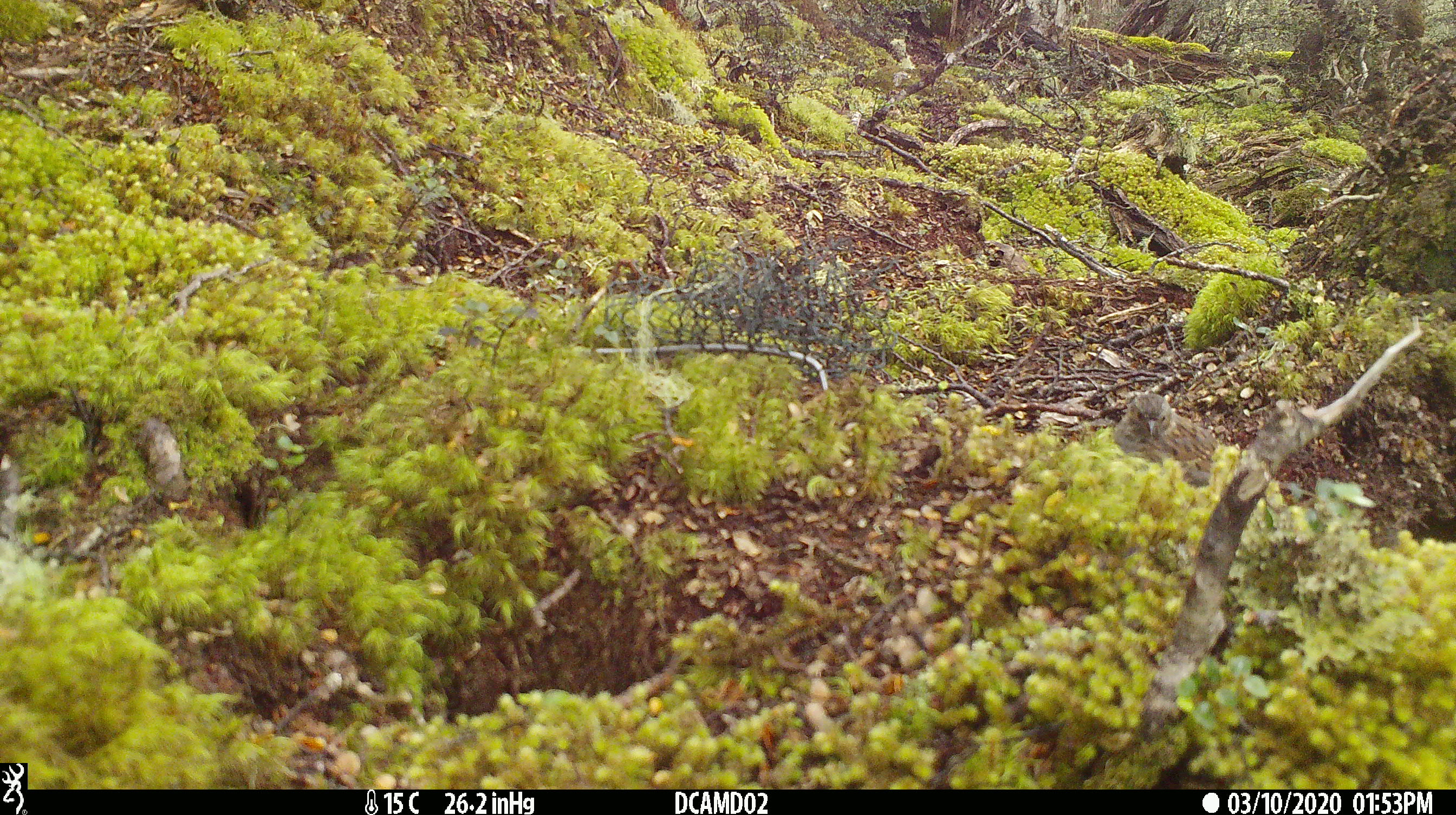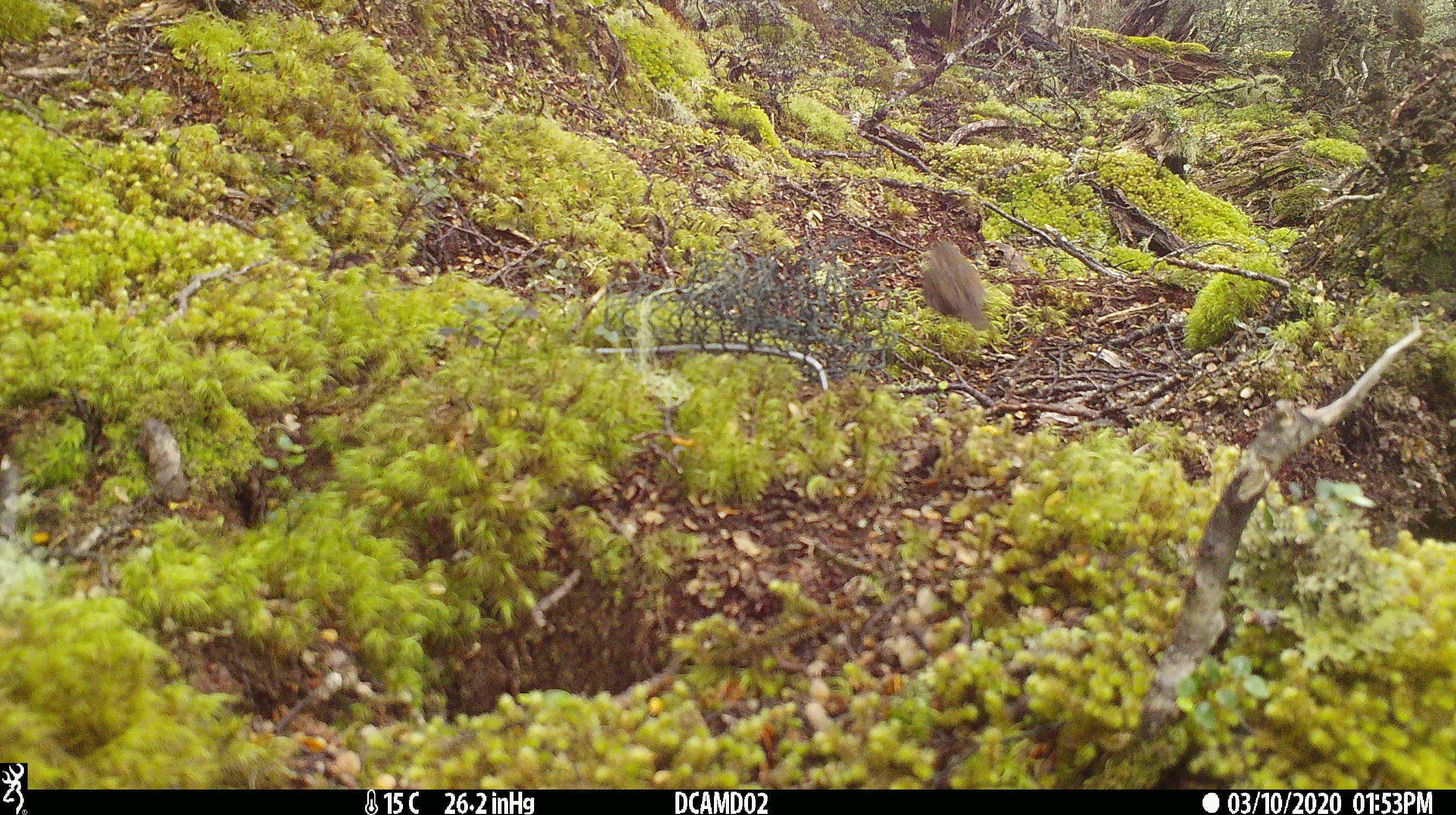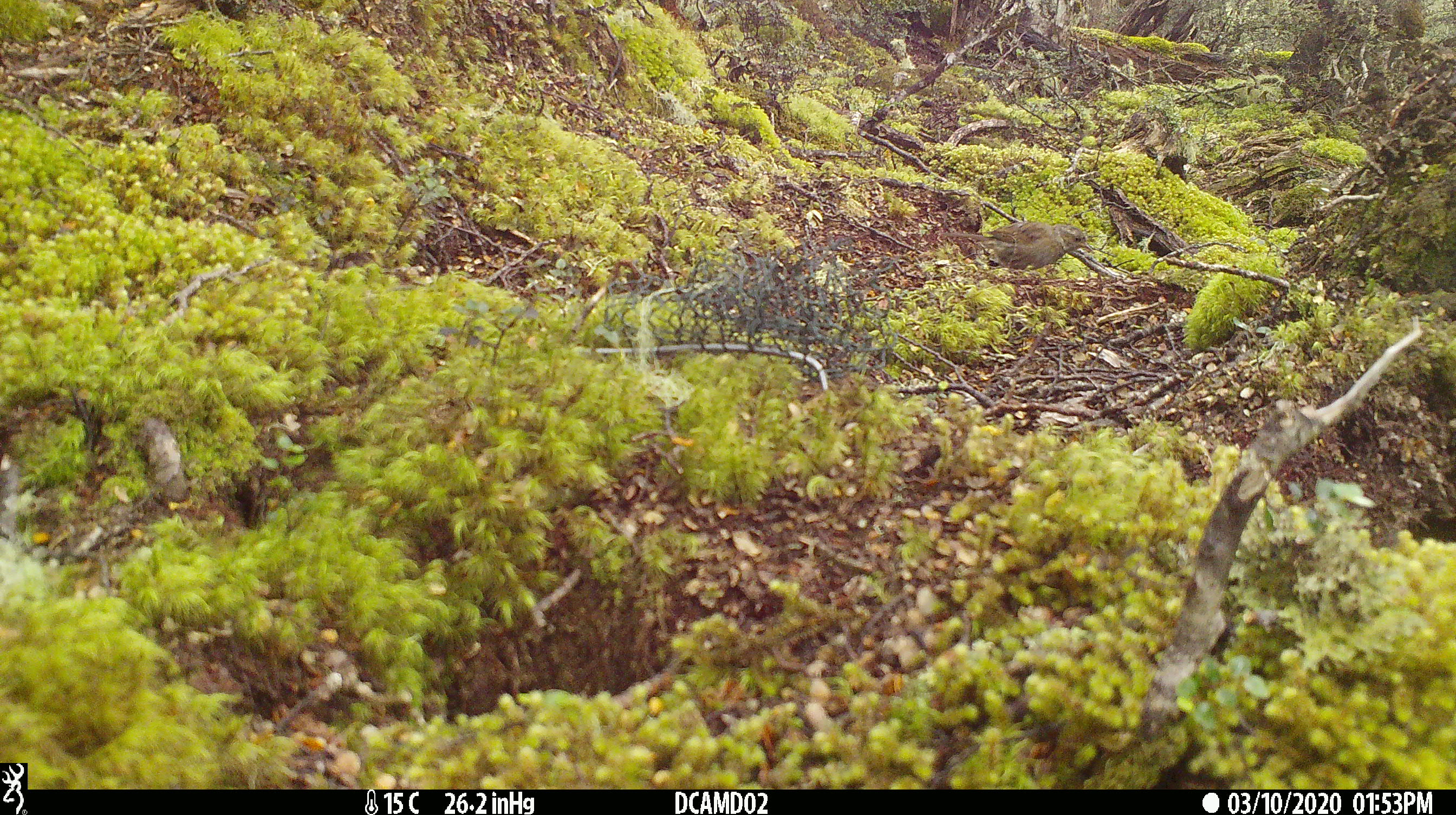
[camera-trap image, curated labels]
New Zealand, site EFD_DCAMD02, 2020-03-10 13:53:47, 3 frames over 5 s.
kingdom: Animalia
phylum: Chordata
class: Aves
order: Passeriformes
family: Prunellidae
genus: Prunella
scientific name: Prunella modularis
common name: dunnock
Dunnock (Prunella modularis).